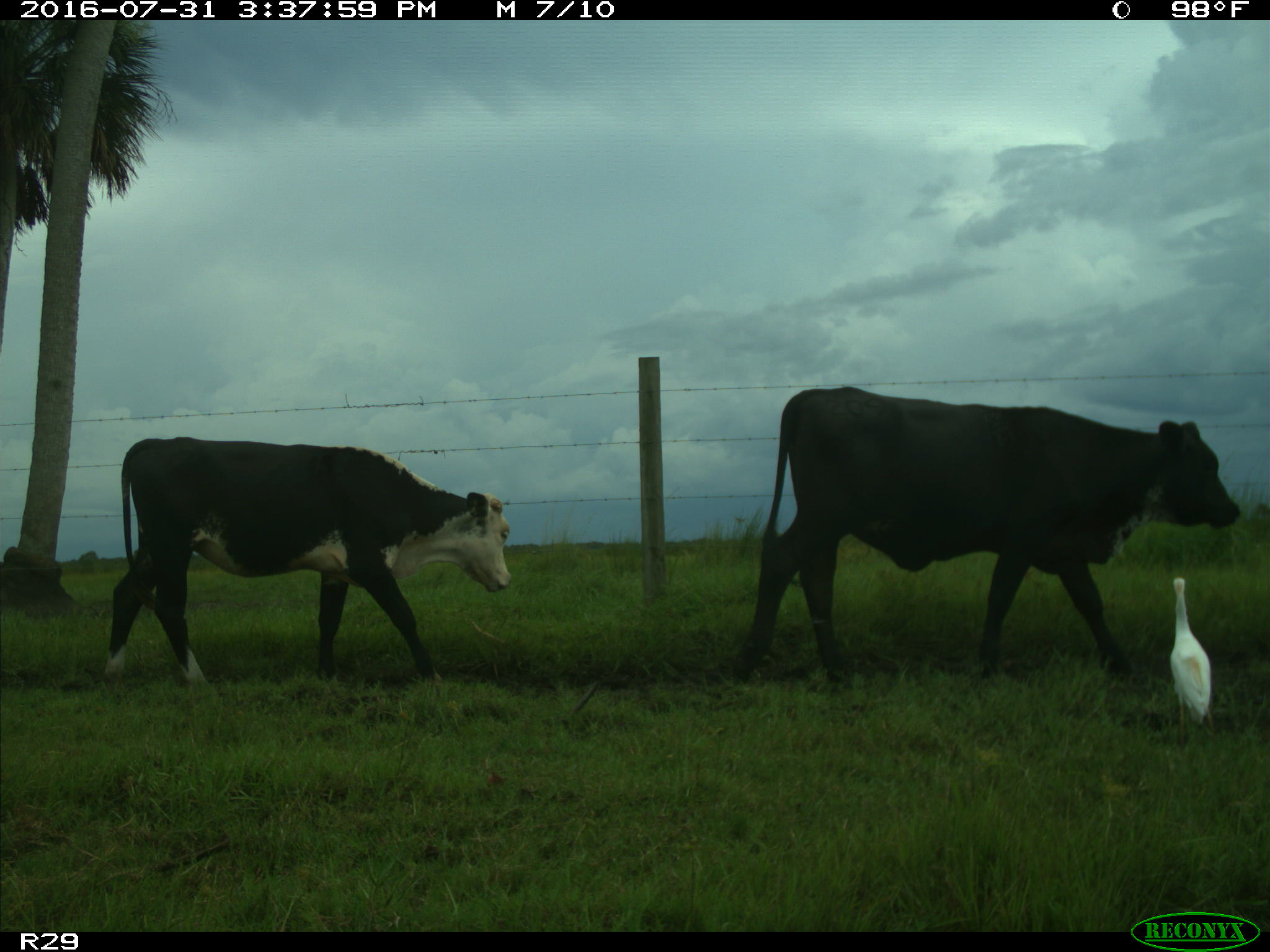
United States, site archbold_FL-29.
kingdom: Animalia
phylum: Chordata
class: Mammalia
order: Artiodactyla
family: Bovidae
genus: Bos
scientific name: Bos taurus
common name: domestic cow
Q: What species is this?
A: Bos taurus (domestic cow).